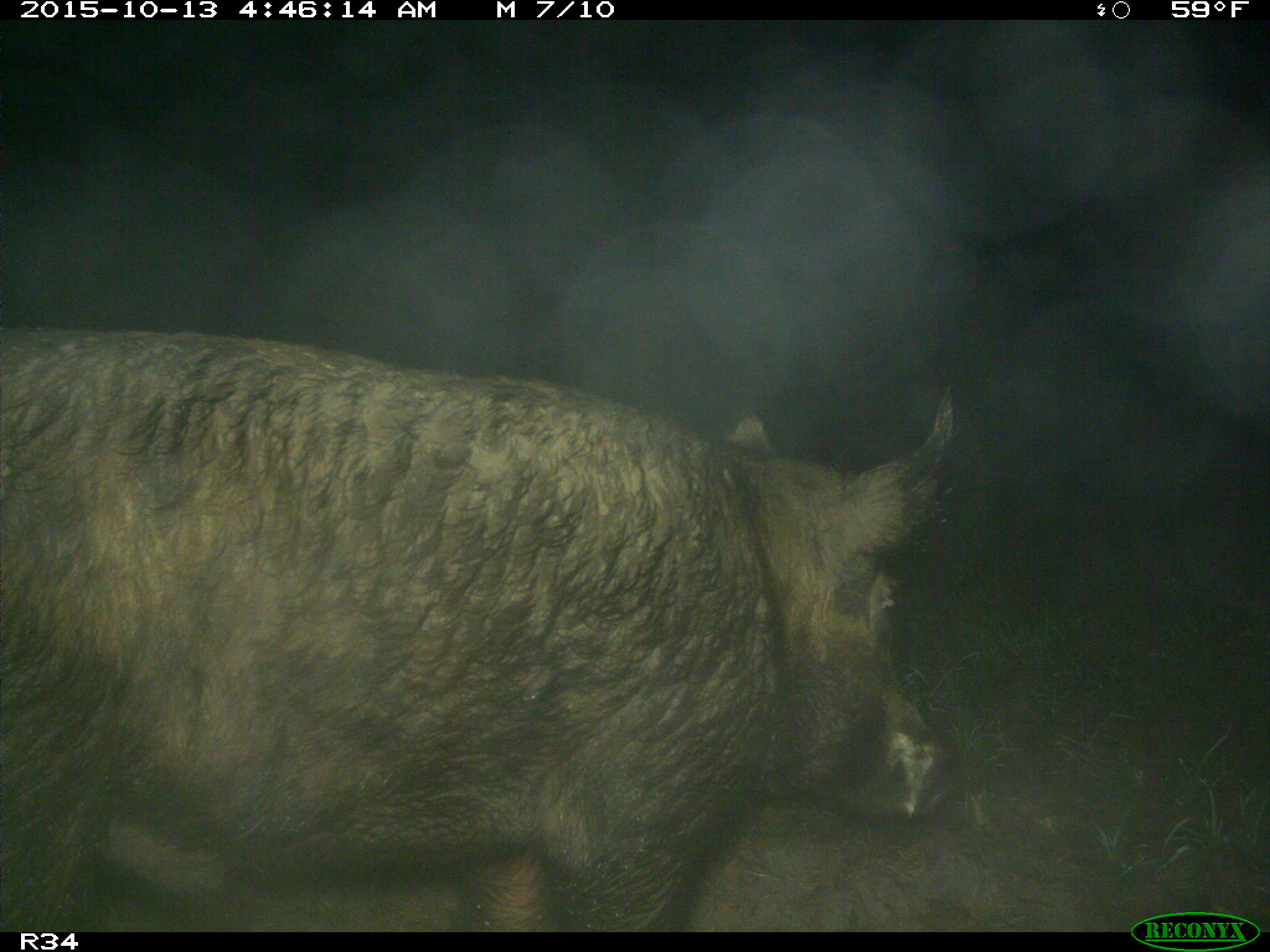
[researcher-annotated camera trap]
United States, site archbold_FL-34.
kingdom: Animalia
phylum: Chordata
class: Mammalia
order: Artiodactyla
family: Suidae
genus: Sus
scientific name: Sus scrofa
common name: wild boar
Sus scrofa (wild boar).